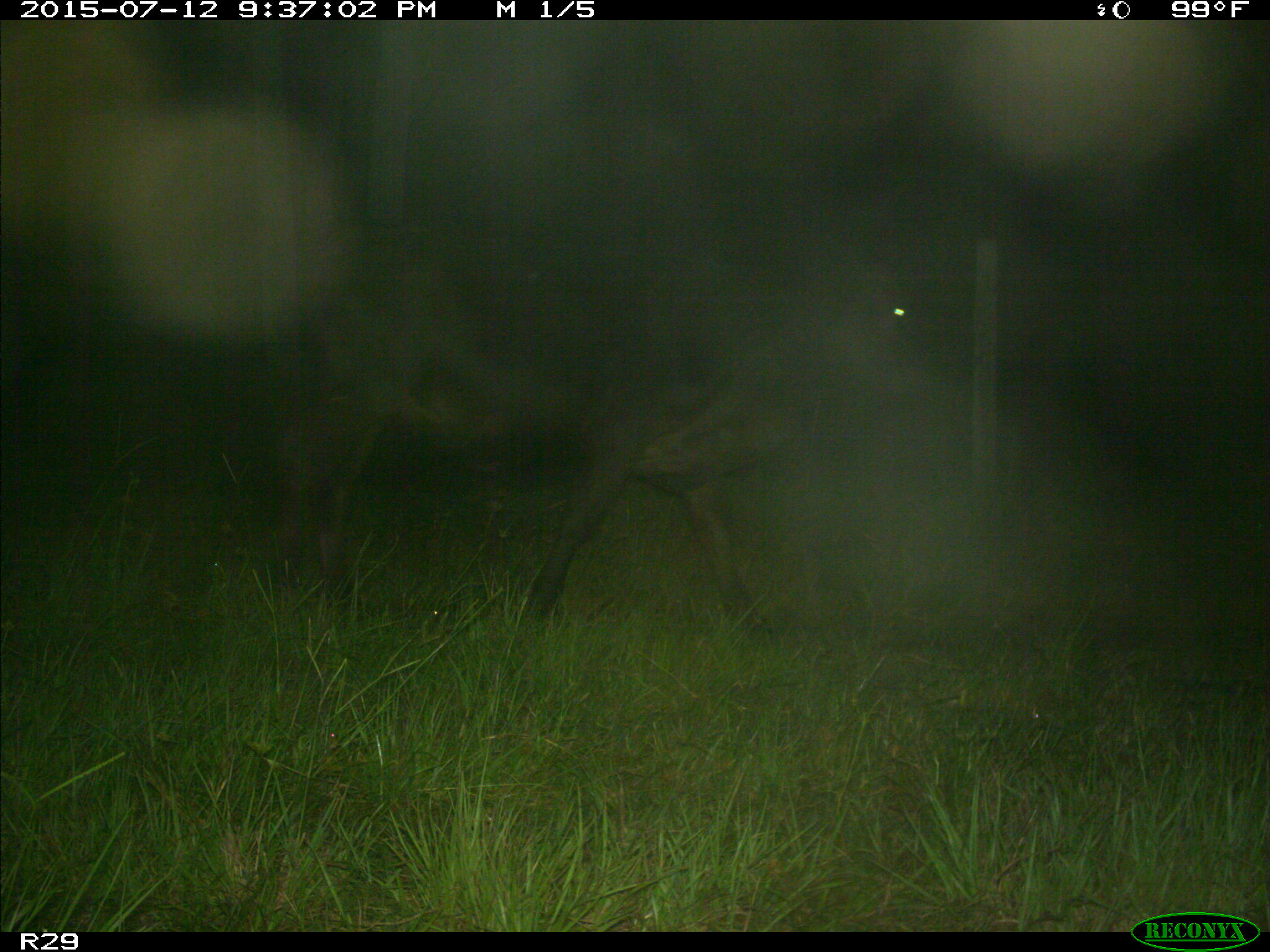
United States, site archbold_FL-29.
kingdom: Animalia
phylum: Chordata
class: Mammalia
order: Artiodactyla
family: Bovidae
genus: Bos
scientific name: Bos taurus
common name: domestic cow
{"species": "Bos taurus (domestic cow)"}